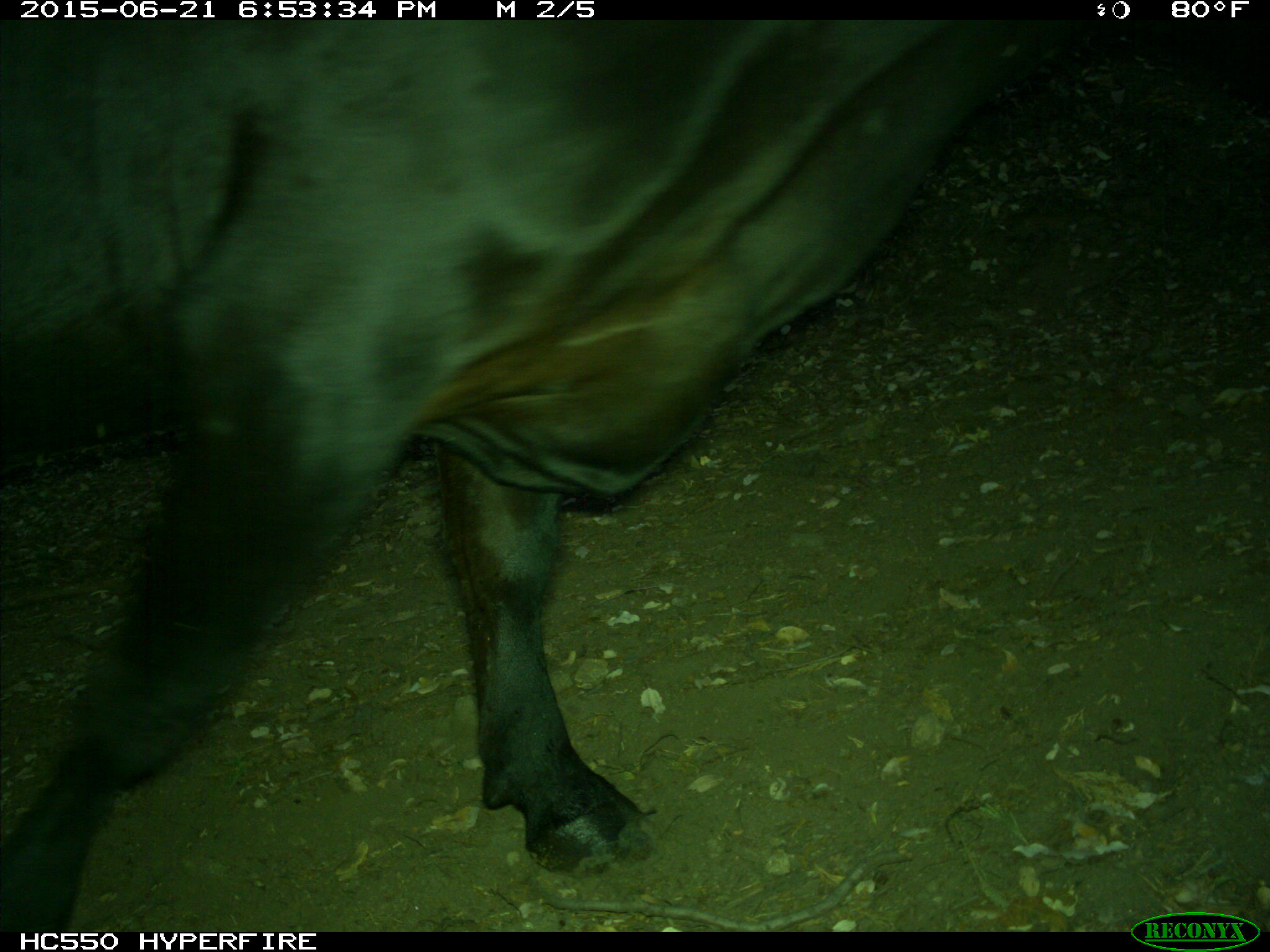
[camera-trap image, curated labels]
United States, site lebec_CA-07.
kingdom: Animalia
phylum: Chordata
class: Mammalia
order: Artiodactyla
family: Bovidae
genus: Bos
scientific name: Bos taurus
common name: domestic cow